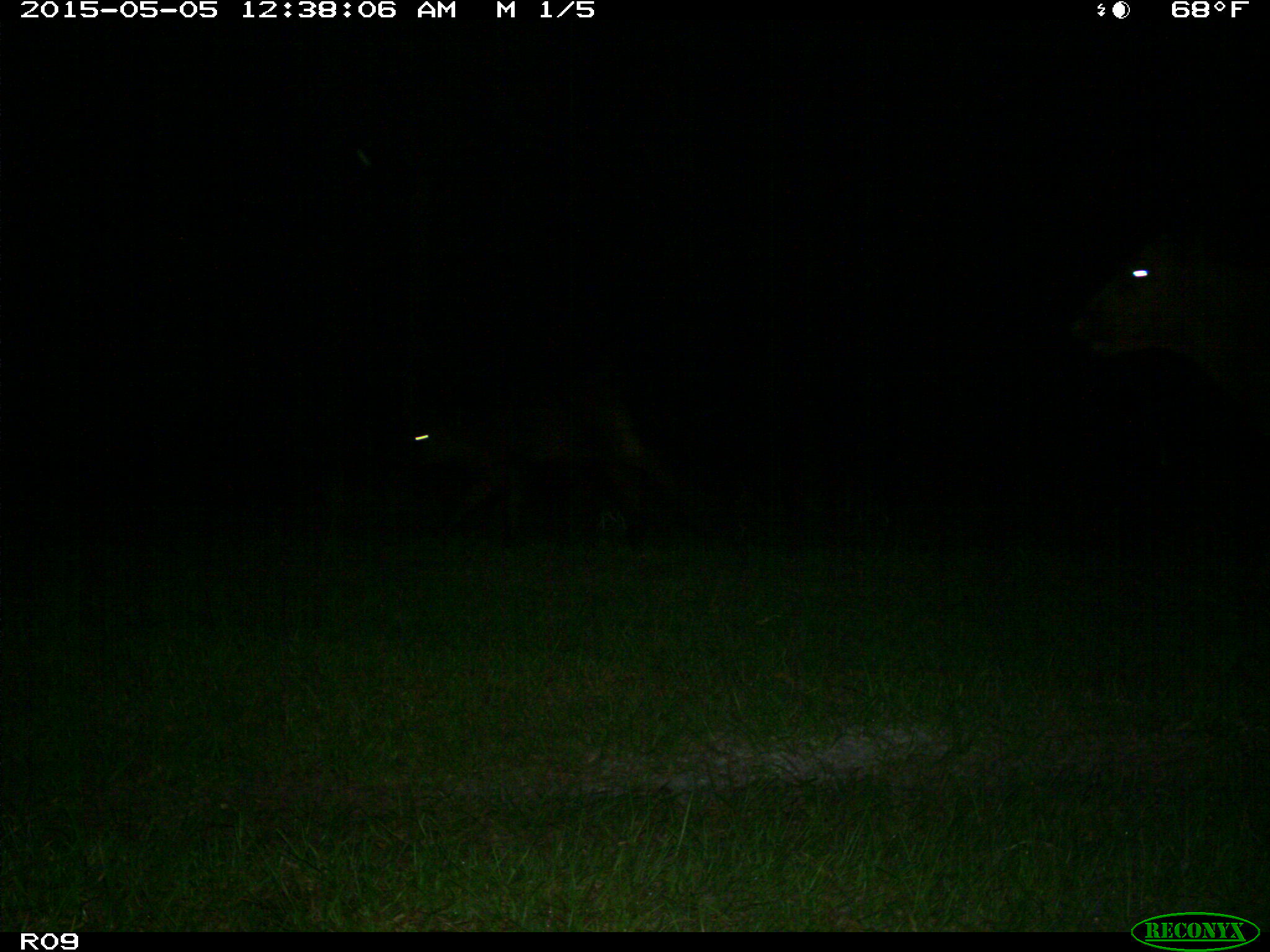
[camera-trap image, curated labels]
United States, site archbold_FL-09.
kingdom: Animalia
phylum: Chordata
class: Mammalia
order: Artiodactyla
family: Bovidae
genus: Bos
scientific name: Bos taurus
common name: domestic cow